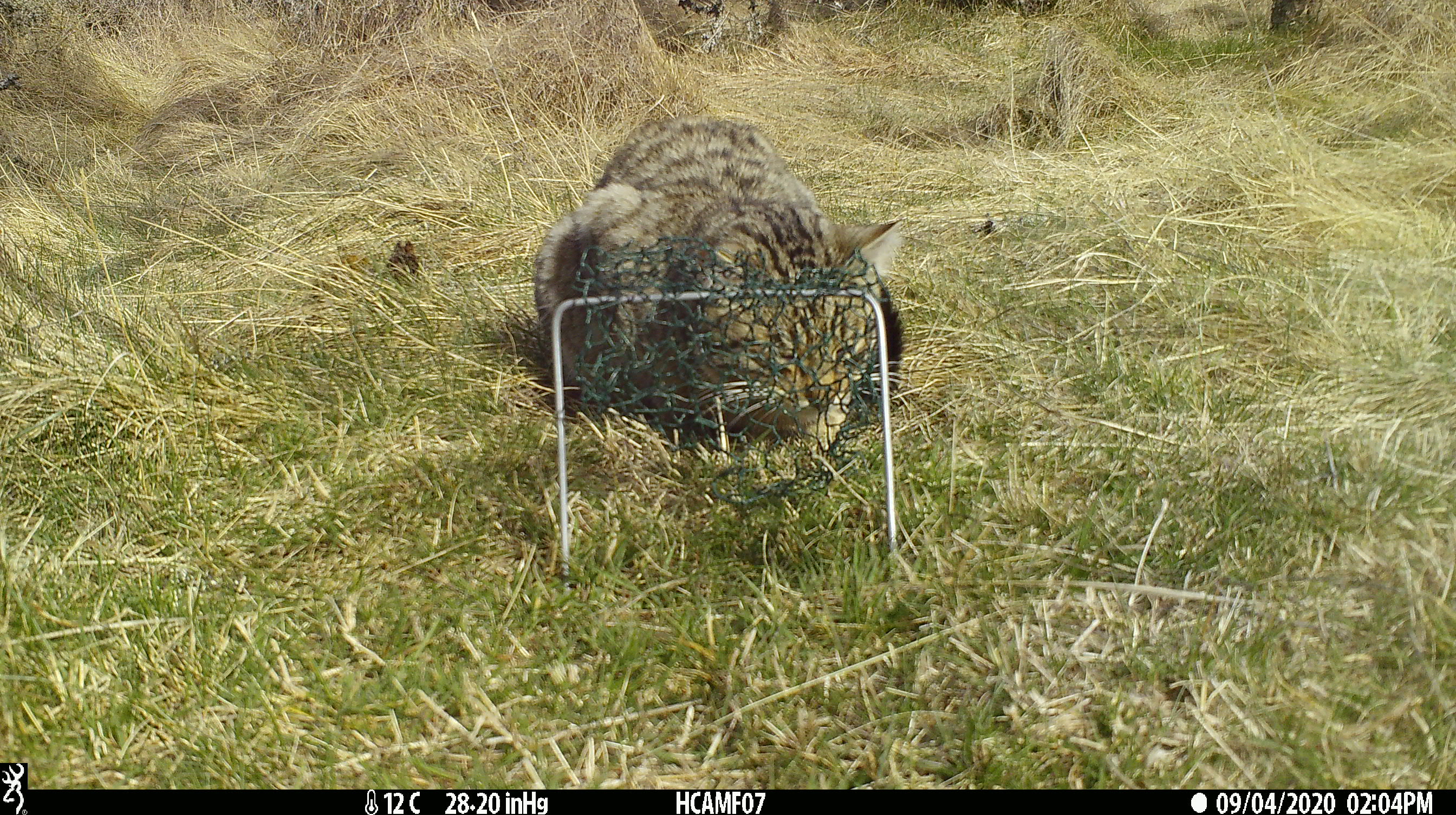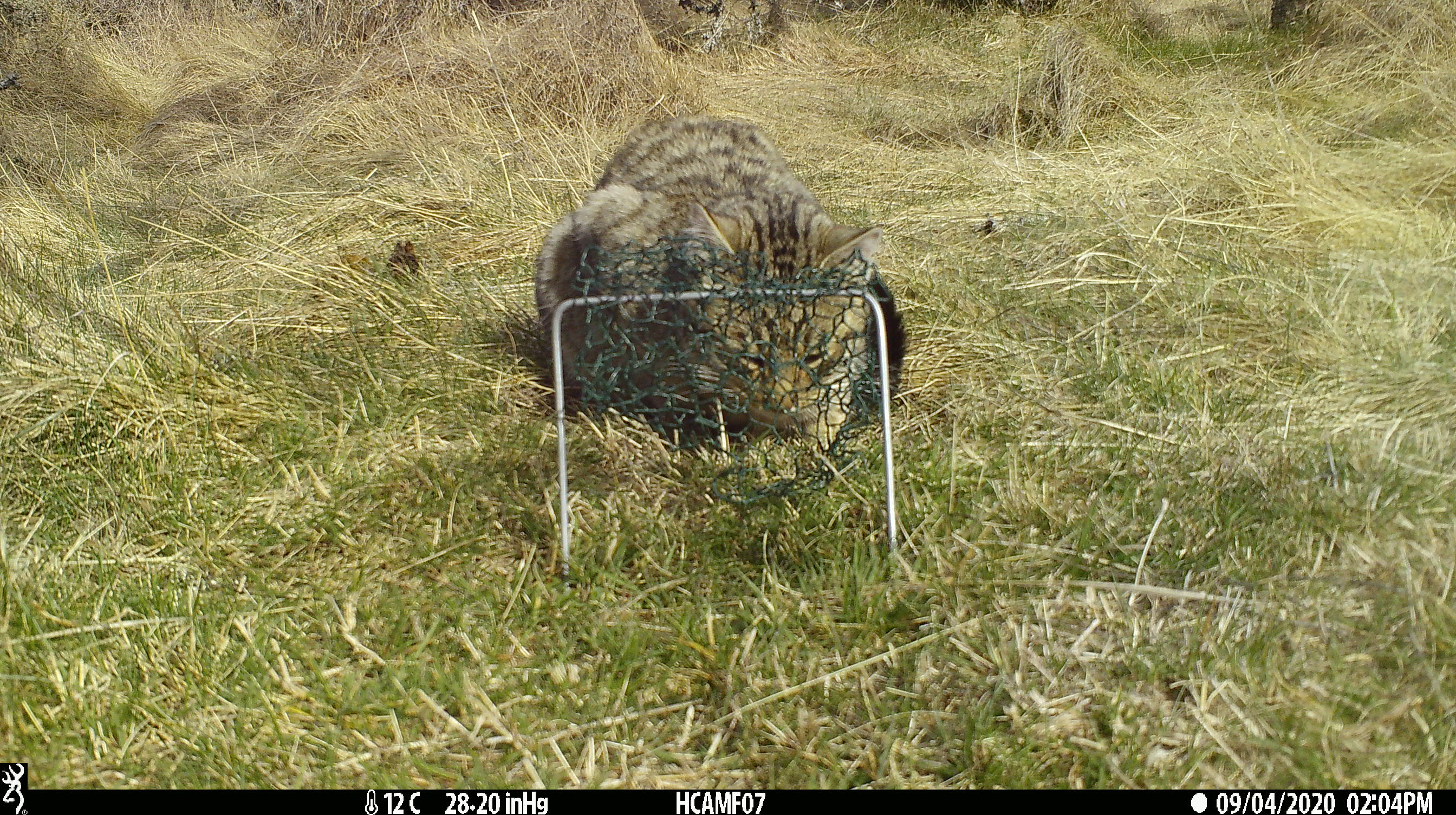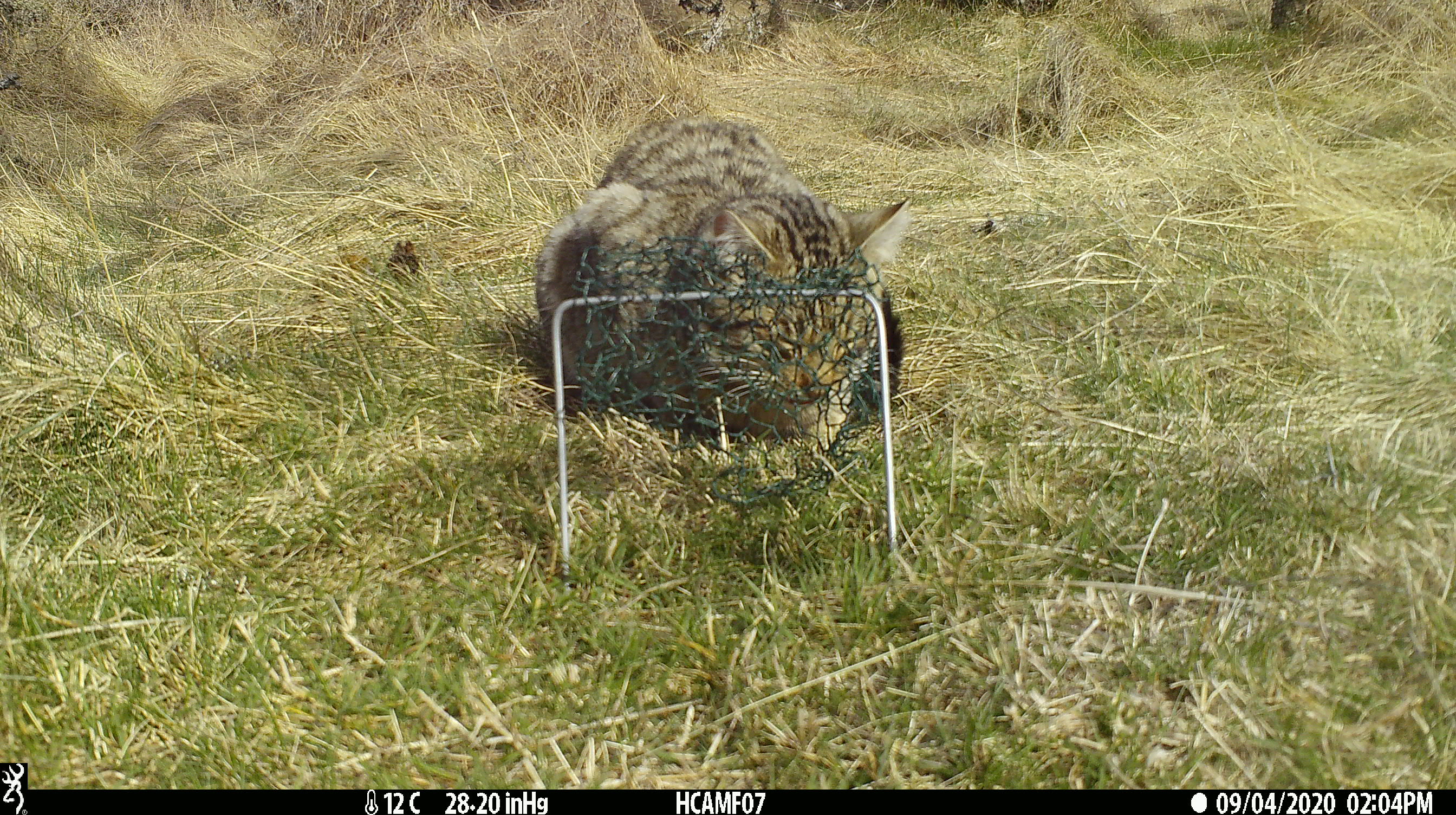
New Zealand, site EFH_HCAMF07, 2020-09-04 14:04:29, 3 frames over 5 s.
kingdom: Animalia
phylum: Chordata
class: Mammalia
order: Carnivora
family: Felidae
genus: Felis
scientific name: Felis catus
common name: domestic cat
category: cat